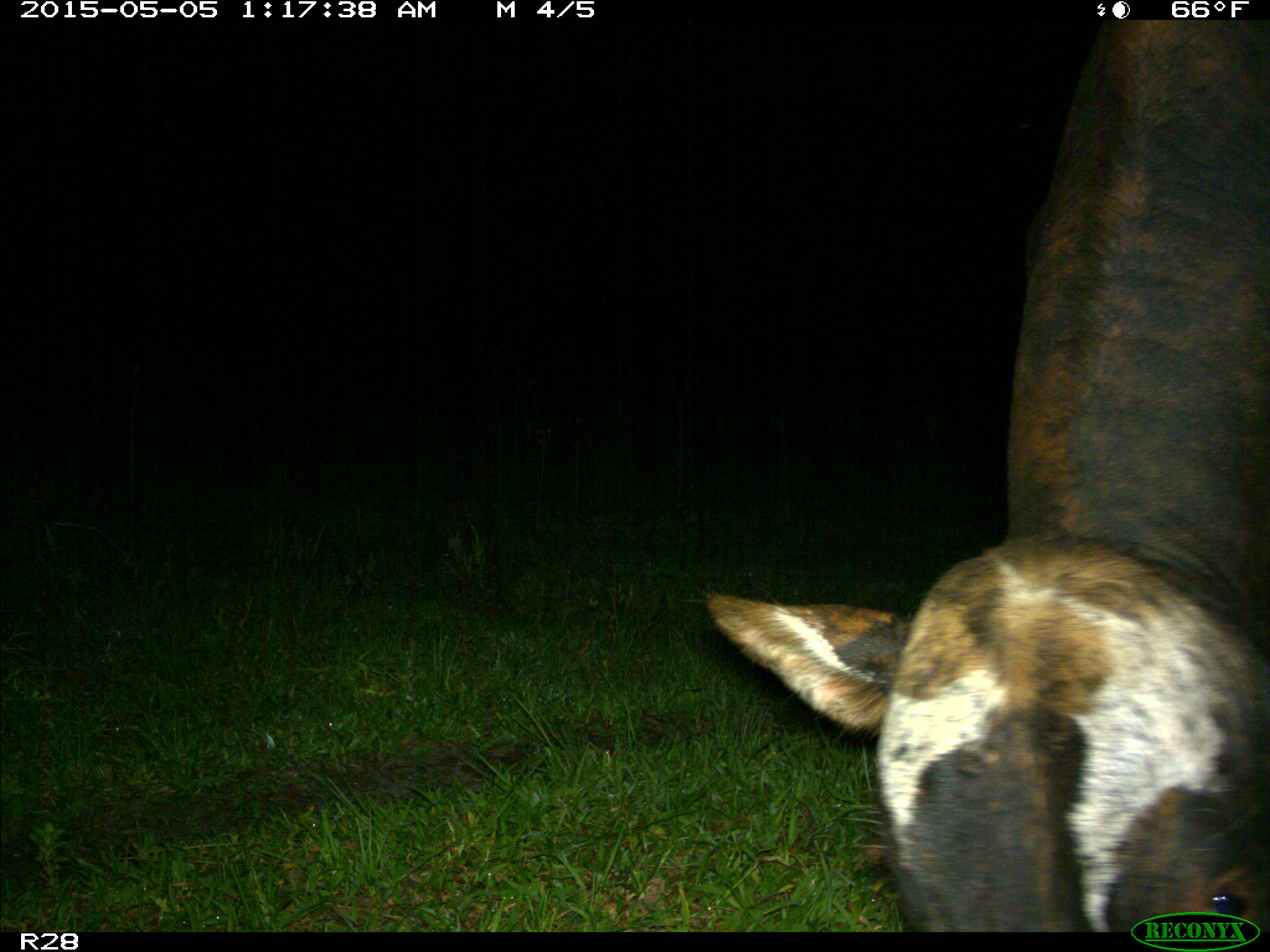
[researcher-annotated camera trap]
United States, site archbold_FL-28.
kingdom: Animalia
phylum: Chordata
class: Mammalia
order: Artiodactyla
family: Bovidae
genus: Bos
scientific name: Bos taurus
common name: domestic cow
Bos taurus (domestic cow).